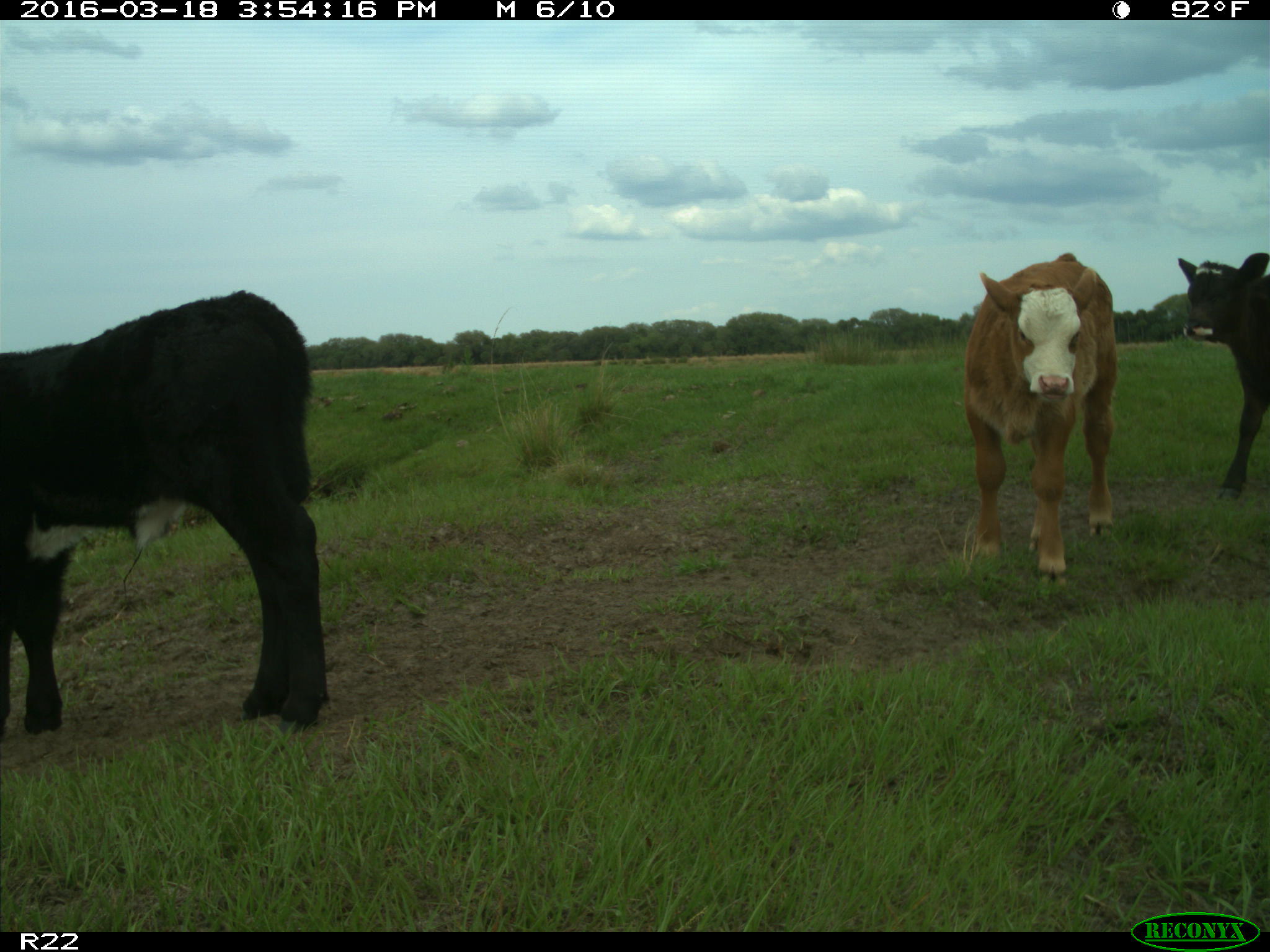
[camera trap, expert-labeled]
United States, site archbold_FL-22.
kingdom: Animalia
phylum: Chordata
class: Mammalia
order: Artiodactyla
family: Bovidae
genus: Bos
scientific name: Bos taurus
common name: domestic cow